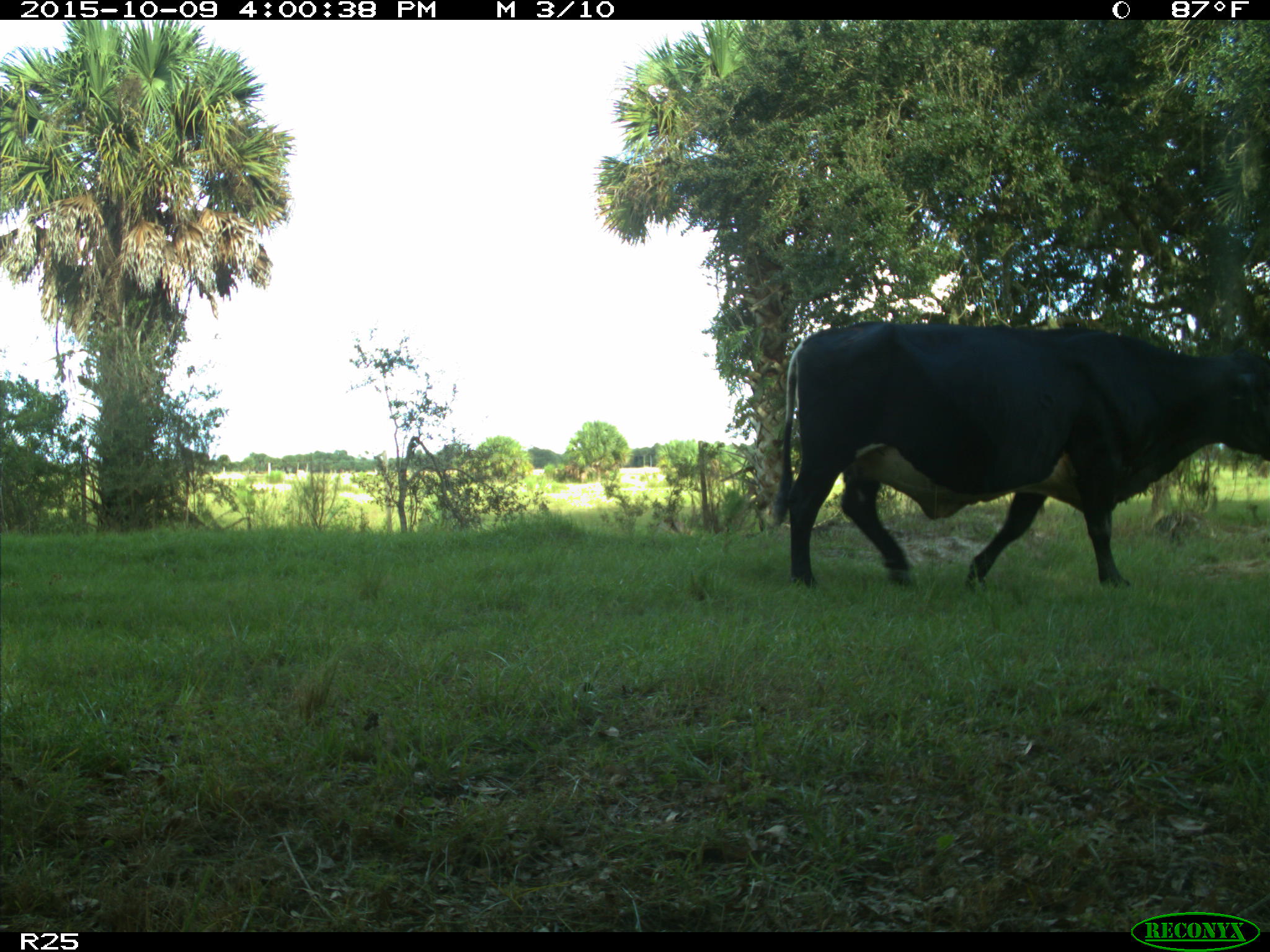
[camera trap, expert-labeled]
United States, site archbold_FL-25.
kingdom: Animalia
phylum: Chordata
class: Mammalia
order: Artiodactyla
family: Bovidae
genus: Bos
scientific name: Bos taurus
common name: domestic cow